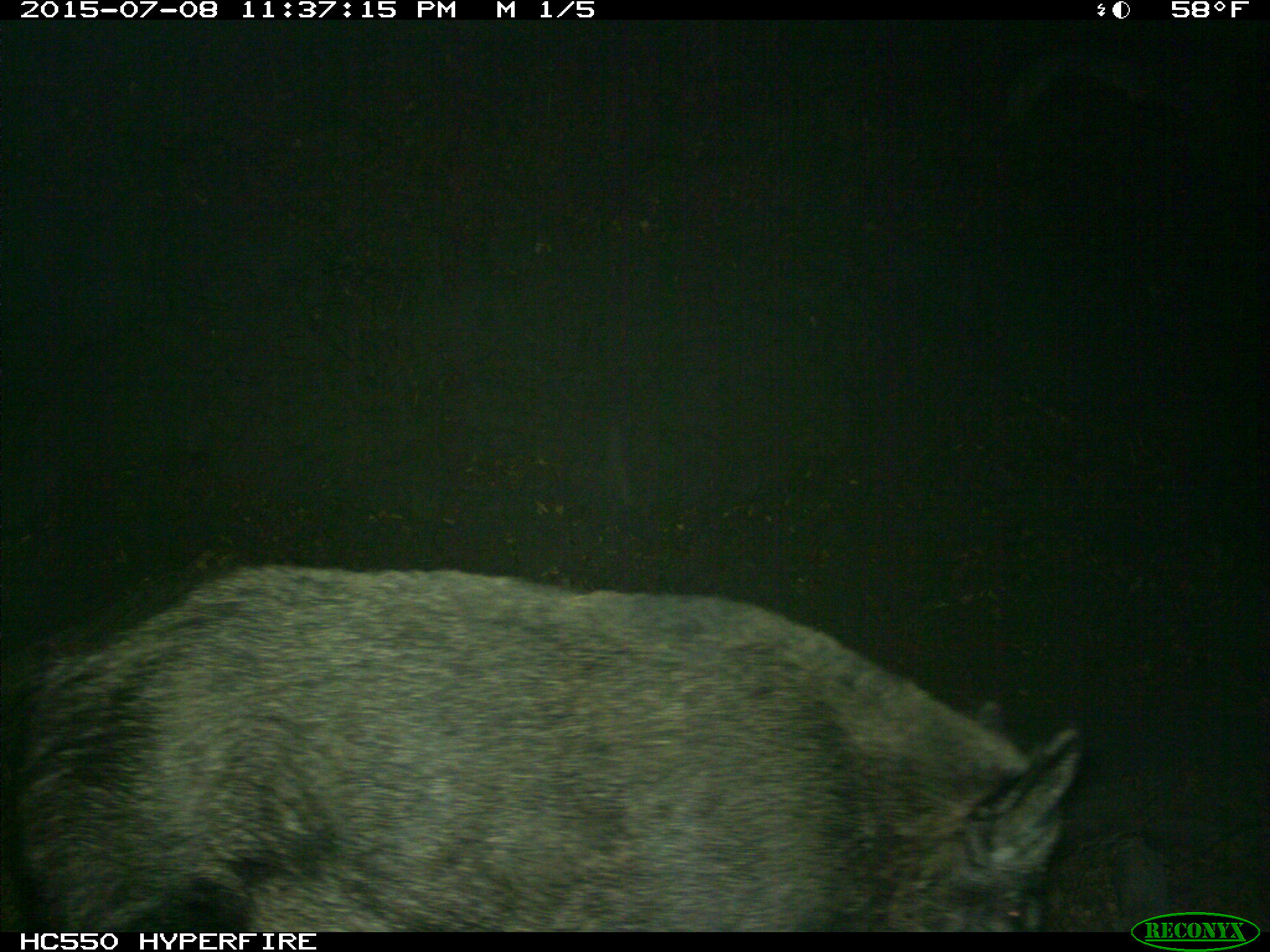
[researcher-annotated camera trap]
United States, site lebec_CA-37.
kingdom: Animalia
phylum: Chordata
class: Mammalia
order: Artiodactyla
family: Suidae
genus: Sus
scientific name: Sus scrofa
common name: wild boar